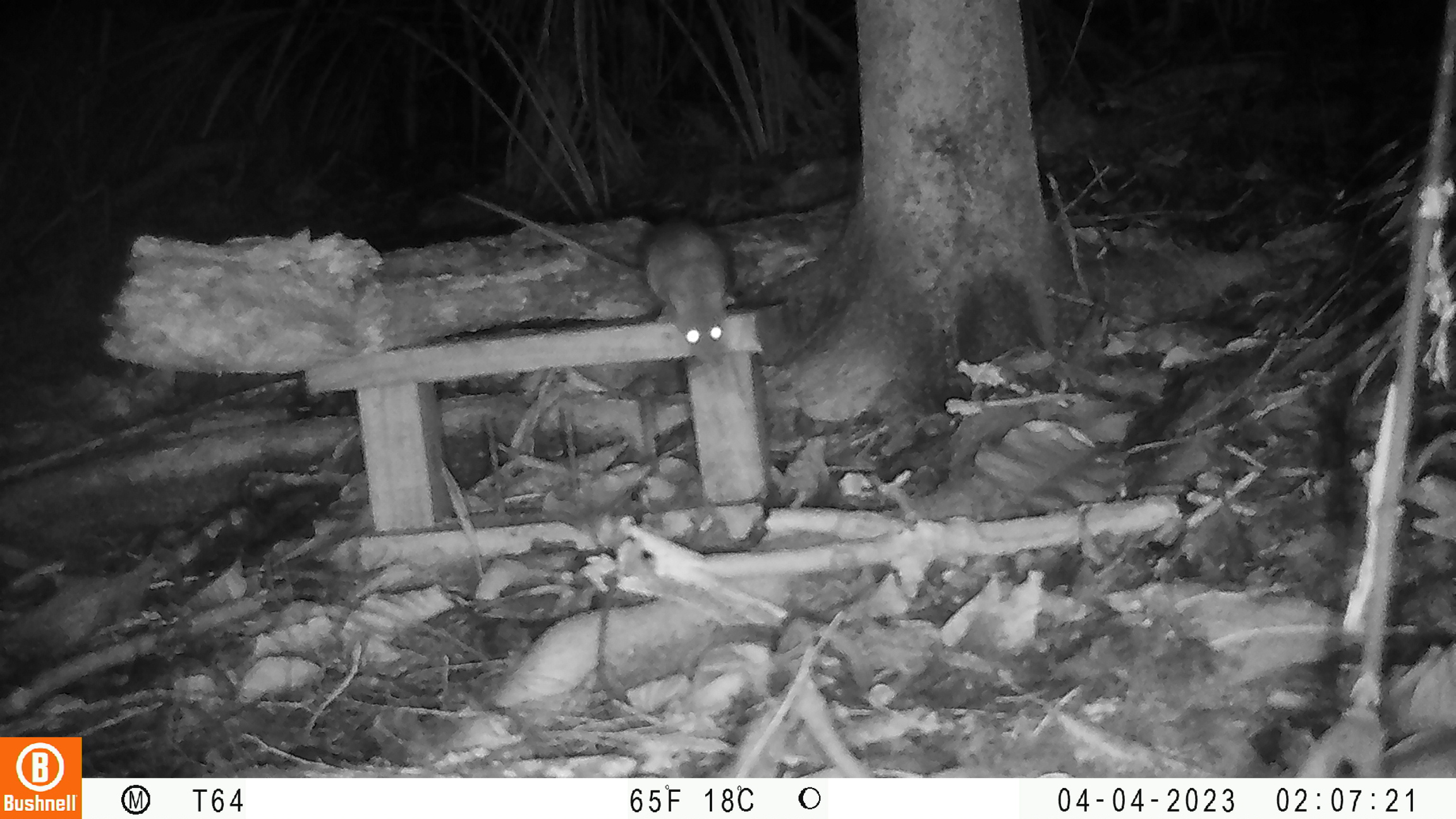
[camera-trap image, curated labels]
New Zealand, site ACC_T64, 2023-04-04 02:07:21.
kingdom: Animalia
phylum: Chordata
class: Mammalia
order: Rodentia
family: Muridae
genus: Rattus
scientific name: Rattus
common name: rat